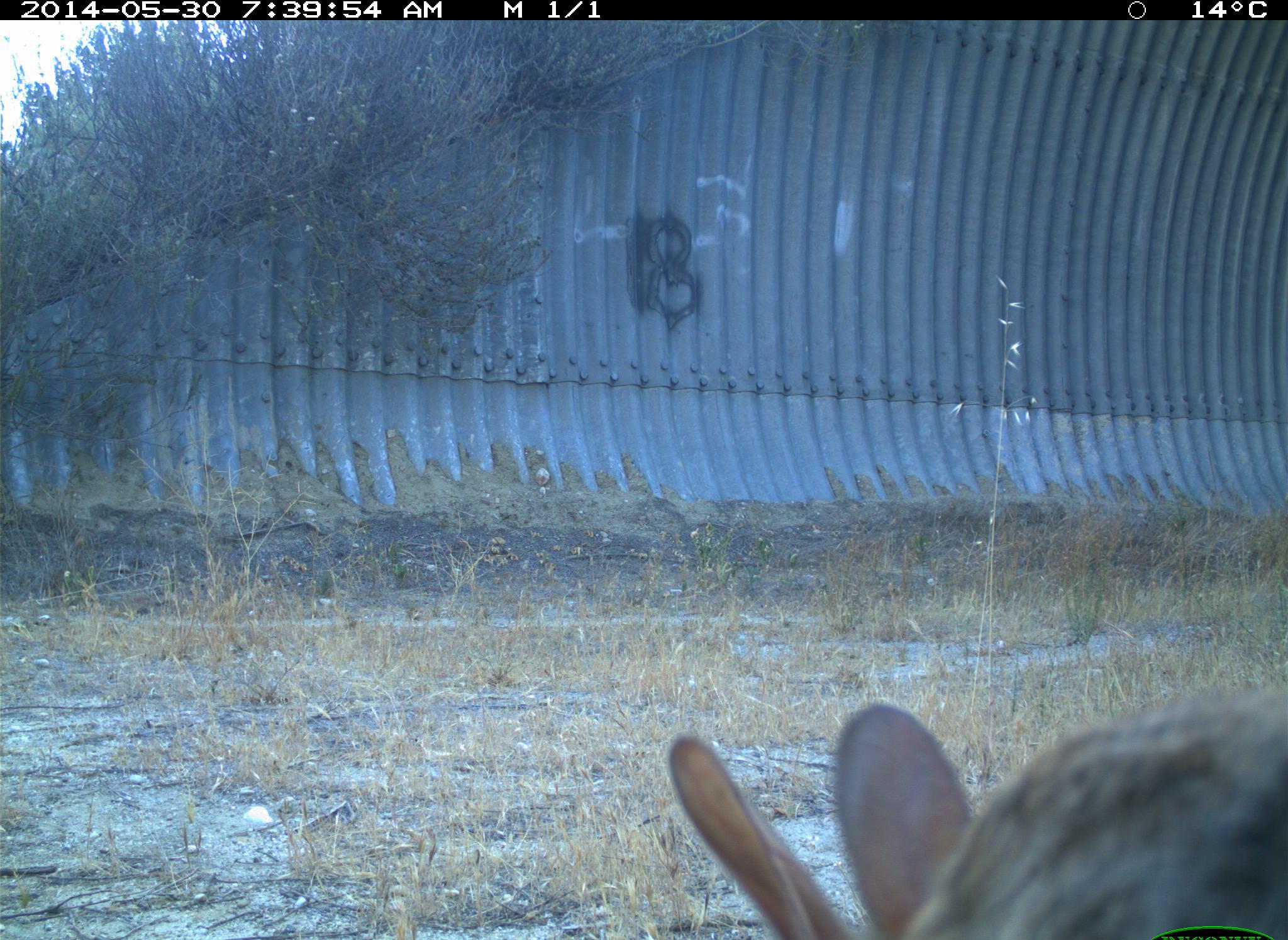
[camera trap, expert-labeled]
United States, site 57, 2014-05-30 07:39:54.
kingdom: Animalia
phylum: Chordata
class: Mammalia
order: Lagomorpha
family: Leporidae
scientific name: Leporidae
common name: rabbits and hares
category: rabbit